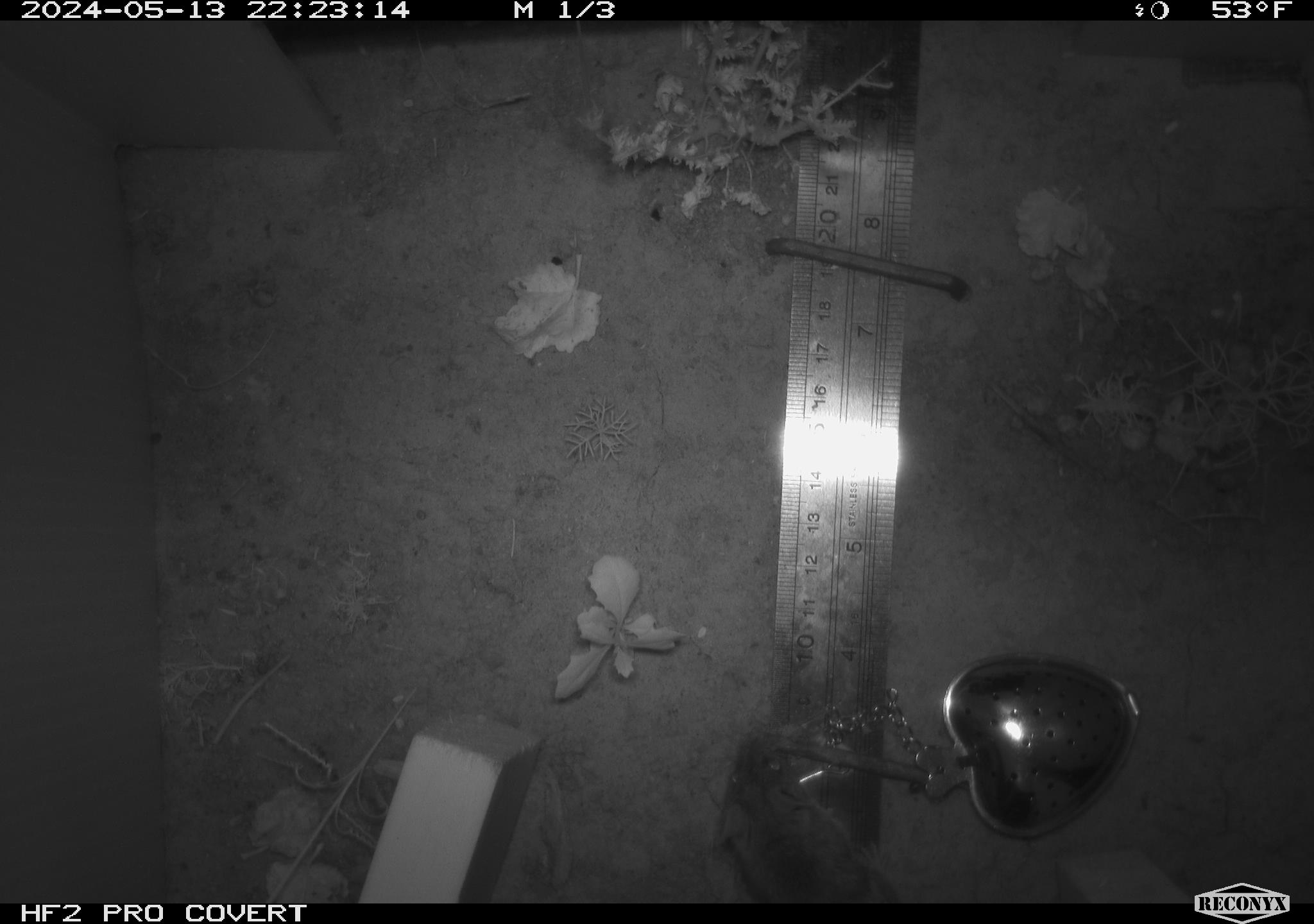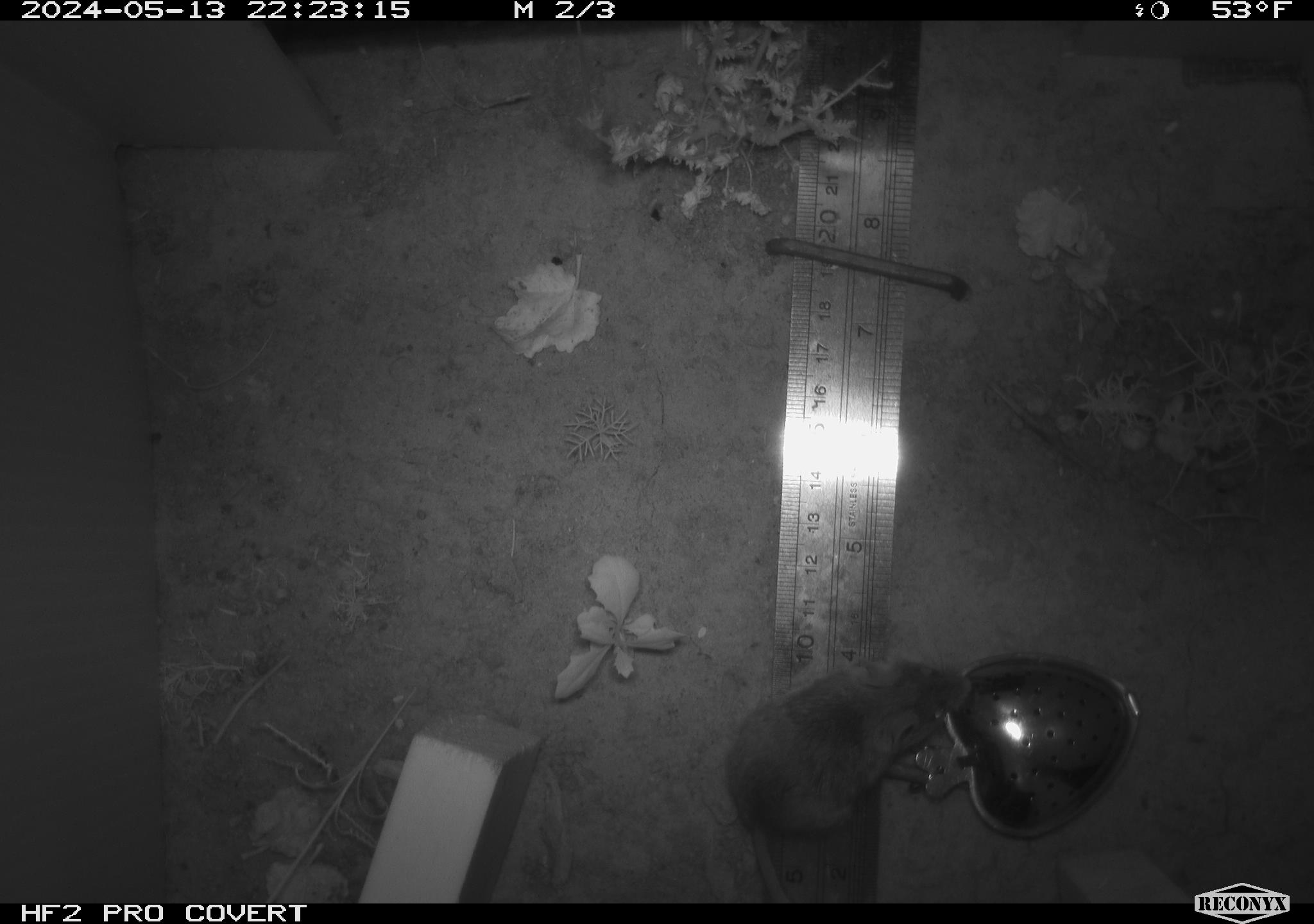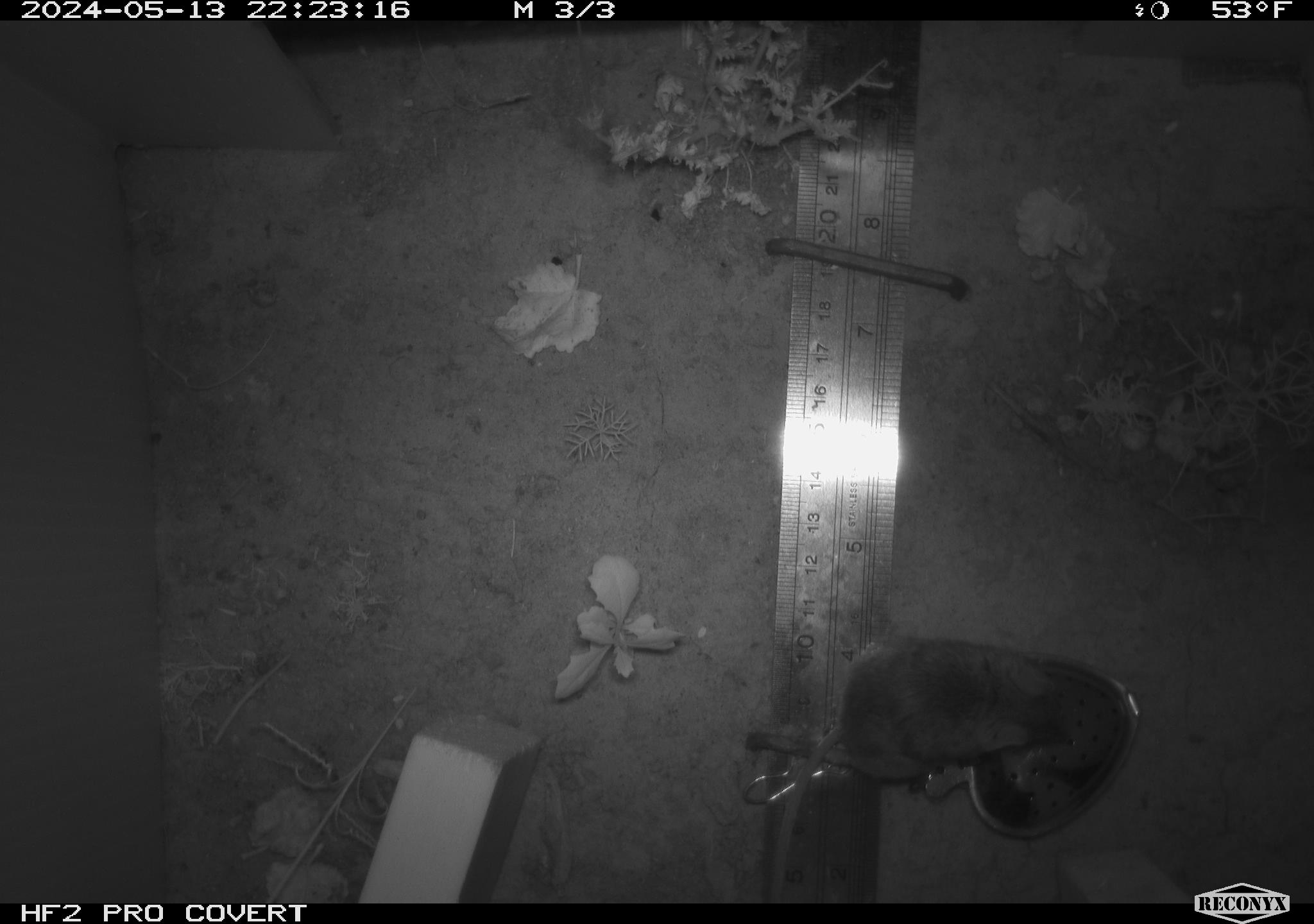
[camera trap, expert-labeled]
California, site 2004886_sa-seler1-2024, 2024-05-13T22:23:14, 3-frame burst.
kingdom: Animalia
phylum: Chordata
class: Mammalia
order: Rodentia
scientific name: Rodentia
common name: mouse species